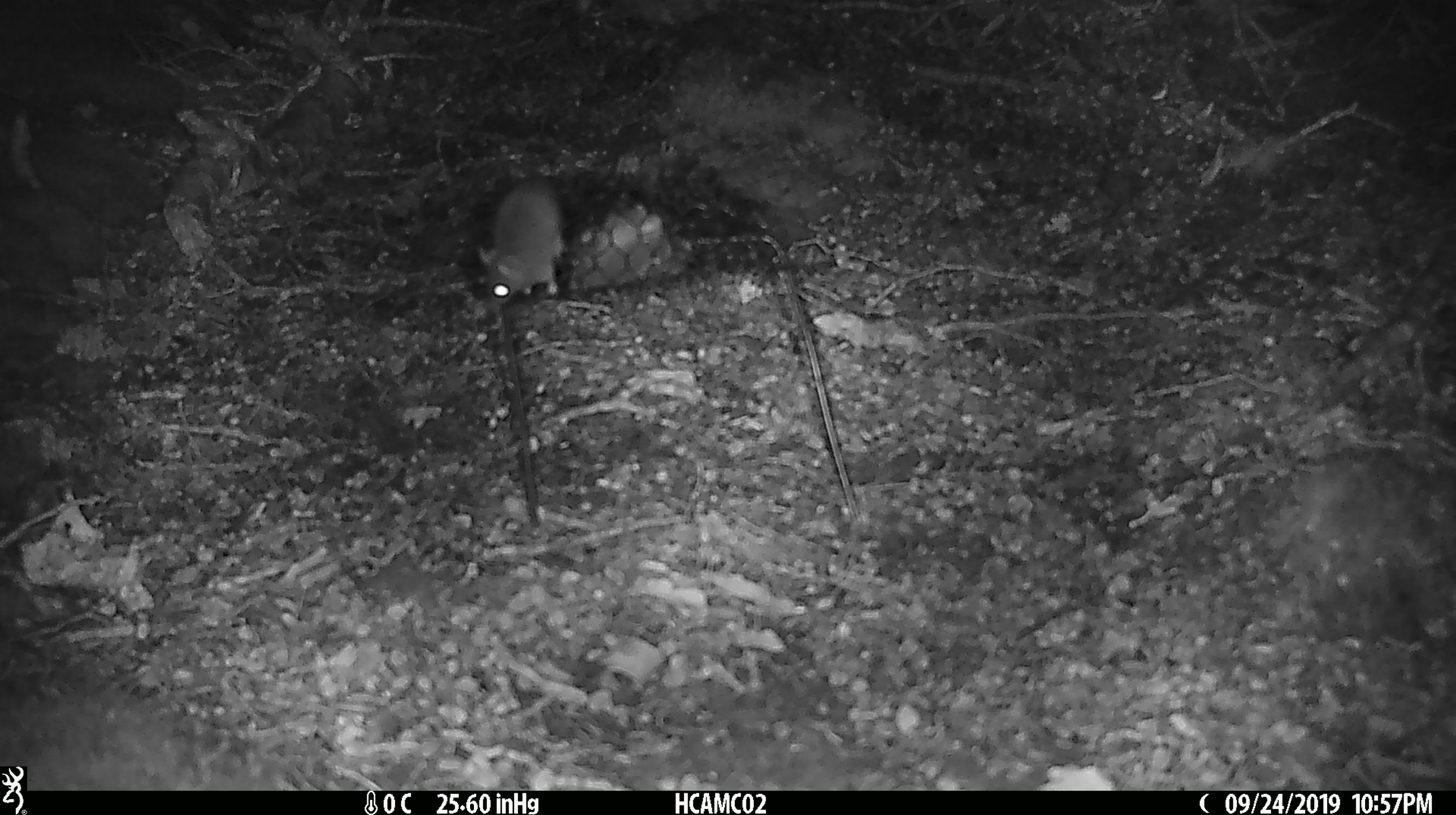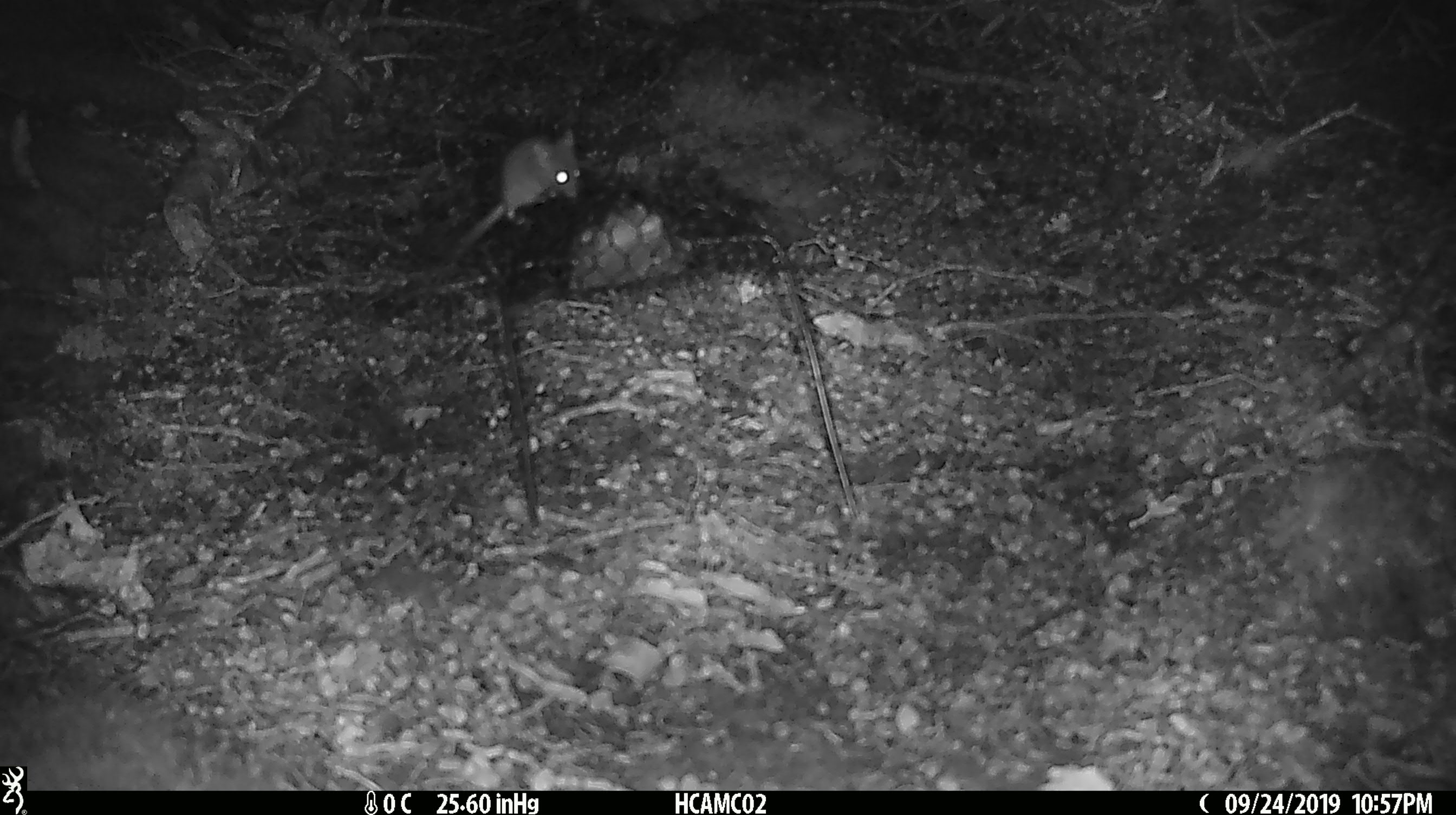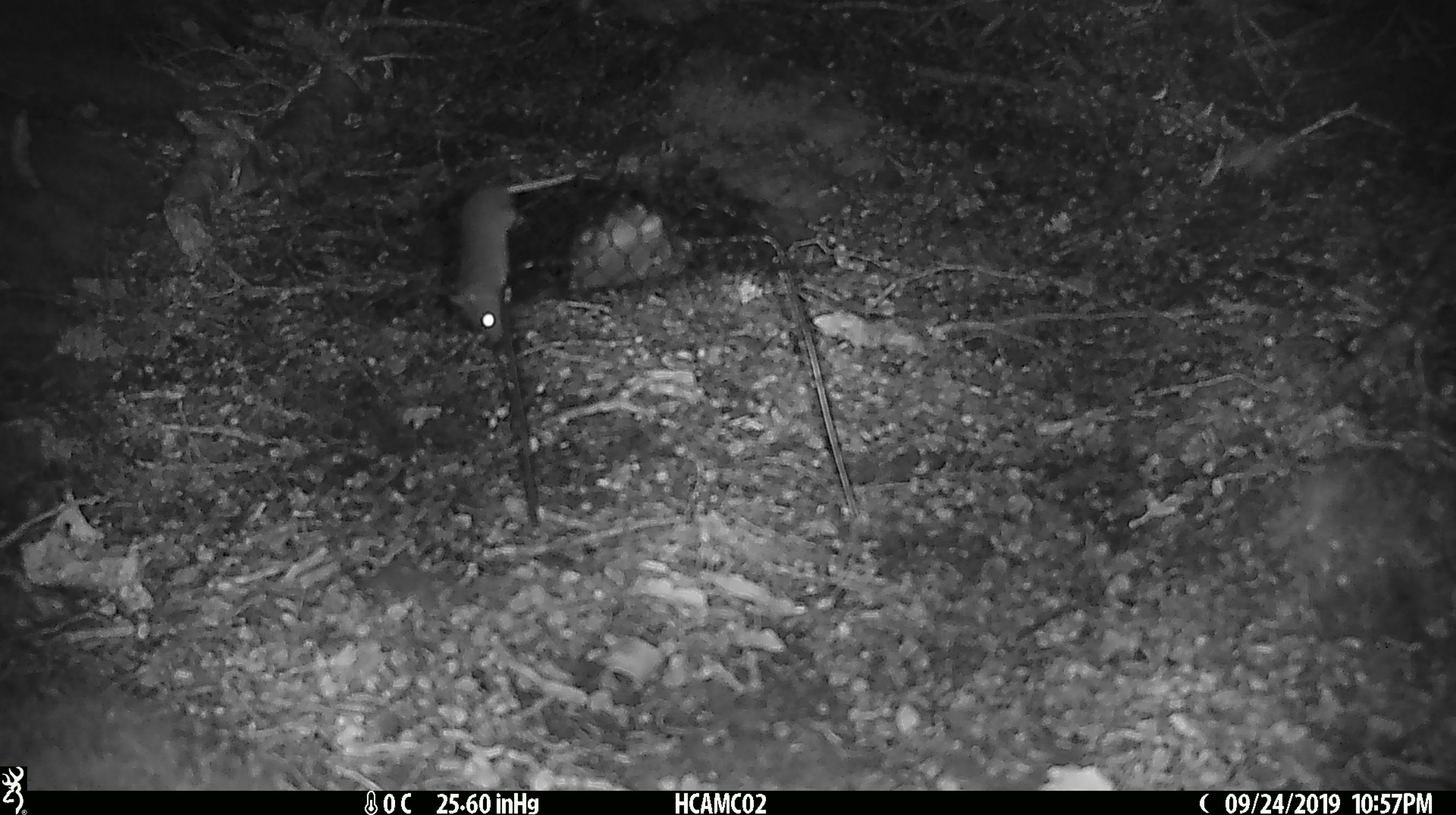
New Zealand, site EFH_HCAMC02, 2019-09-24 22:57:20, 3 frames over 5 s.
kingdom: Animalia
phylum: Chordata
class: Mammalia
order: Rodentia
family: Muridae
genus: Mus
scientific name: Mus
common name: mouse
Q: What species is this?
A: Mouse (Mus).